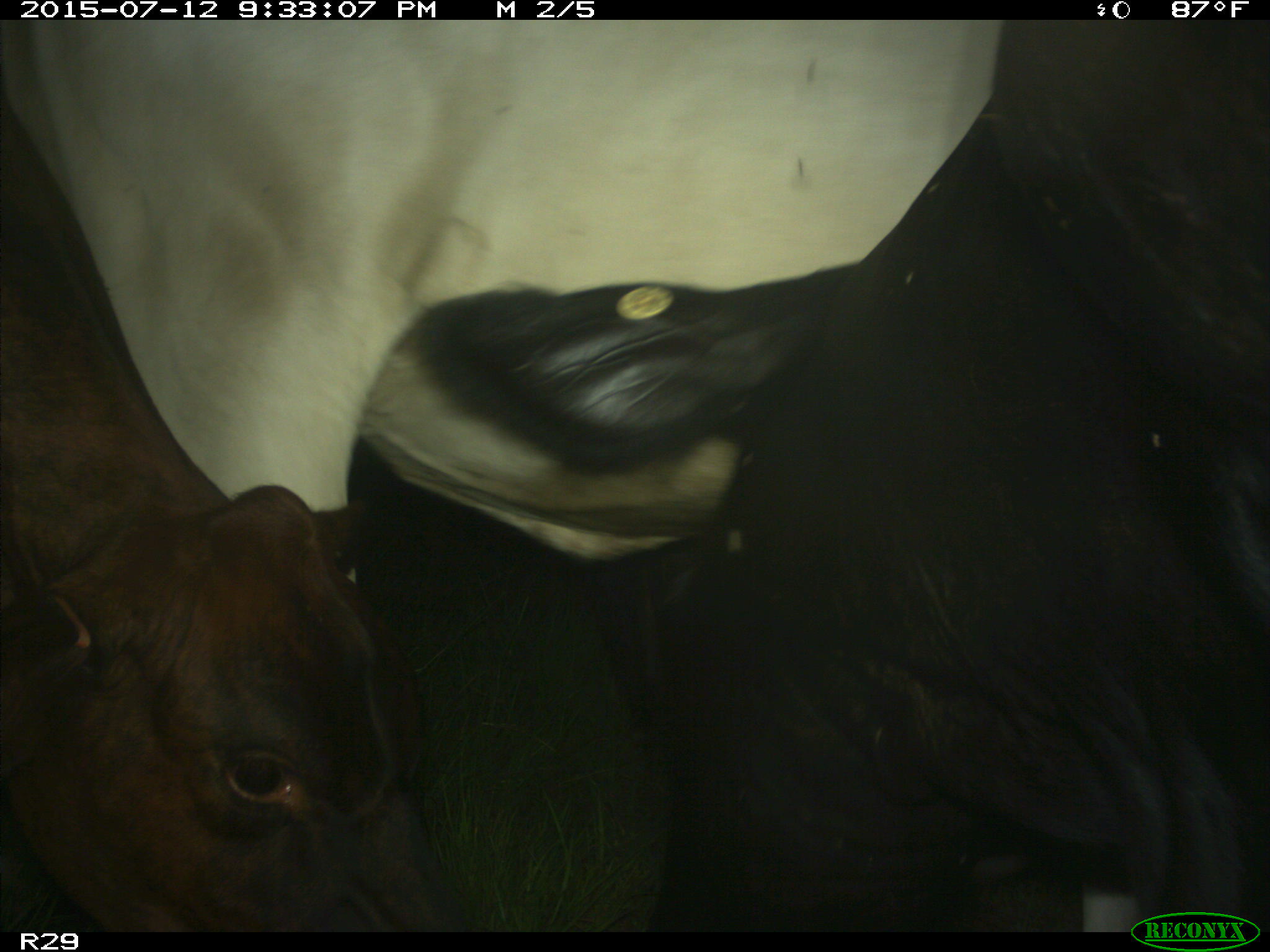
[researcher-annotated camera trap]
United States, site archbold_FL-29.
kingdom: Animalia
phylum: Chordata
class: Mammalia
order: Artiodactyla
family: Bovidae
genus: Bos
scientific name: Bos taurus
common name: domestic cow